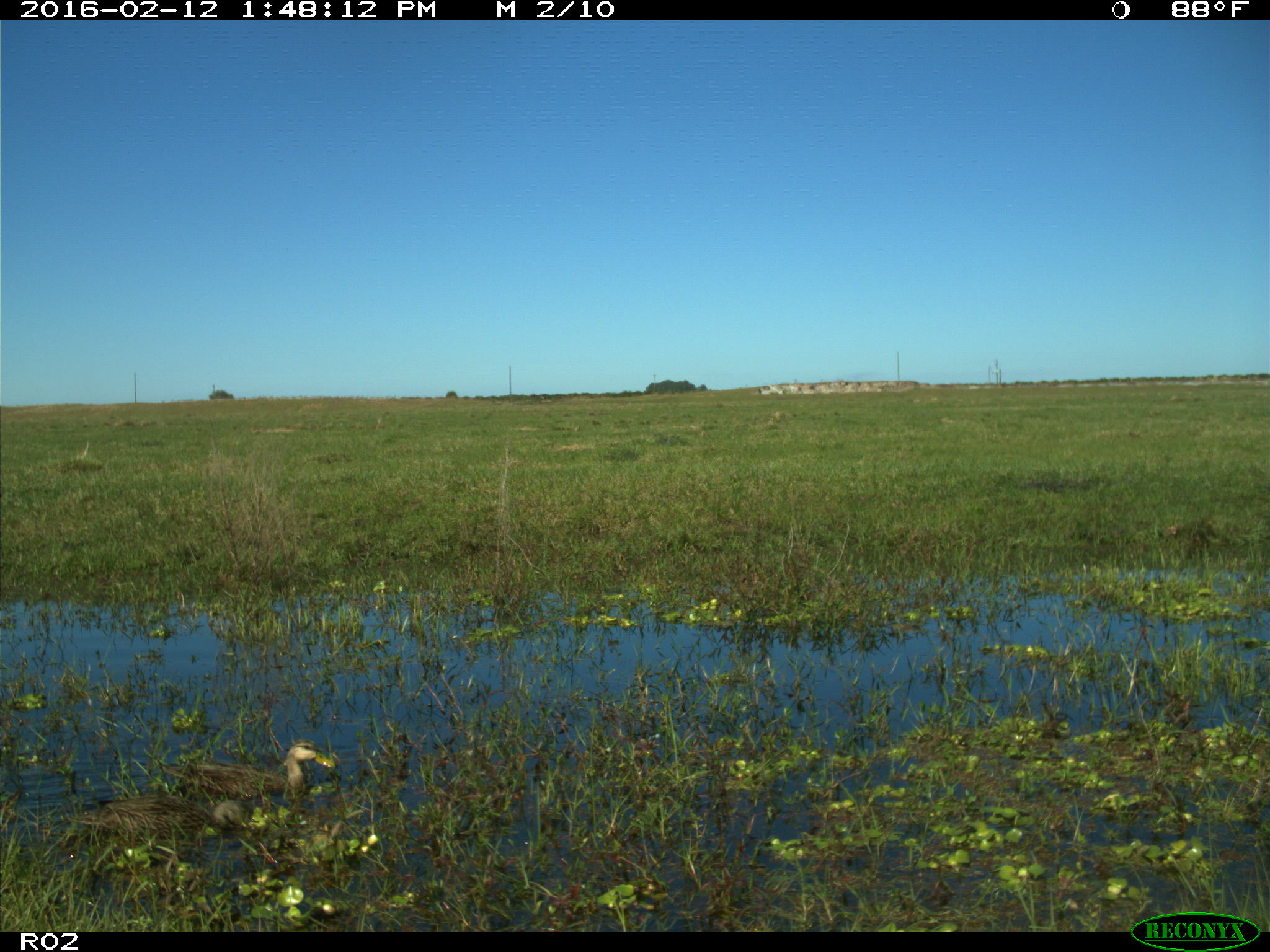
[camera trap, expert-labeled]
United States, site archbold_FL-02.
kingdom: Animalia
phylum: Chordata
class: Aves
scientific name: Aves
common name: birds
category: unidentified bird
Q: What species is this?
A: Unidentified bird (birds) (Aves).